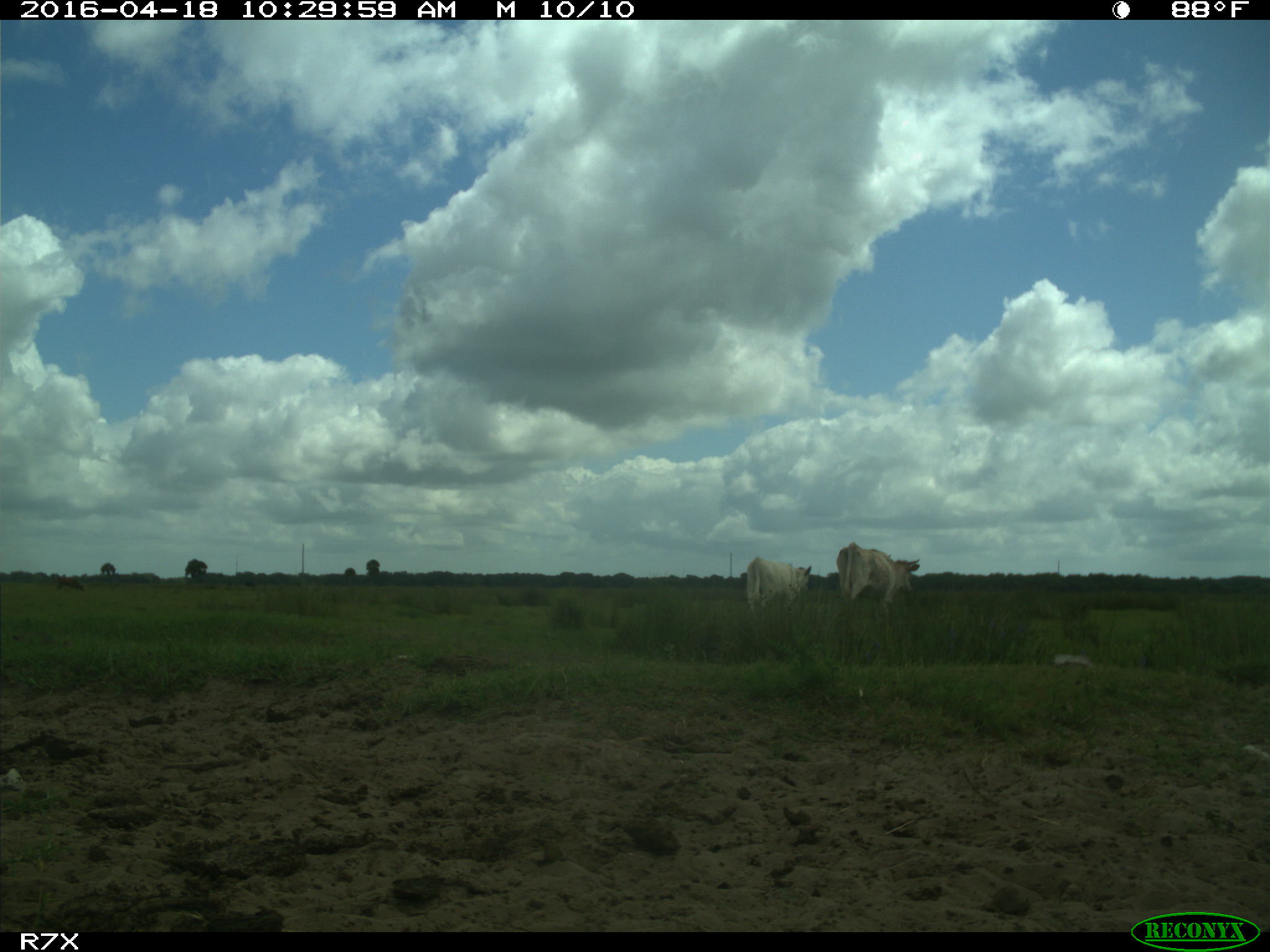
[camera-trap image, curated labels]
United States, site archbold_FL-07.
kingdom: Animalia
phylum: Chordata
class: Mammalia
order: Artiodactyla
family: Bovidae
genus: Bos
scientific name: Bos taurus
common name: domestic cow